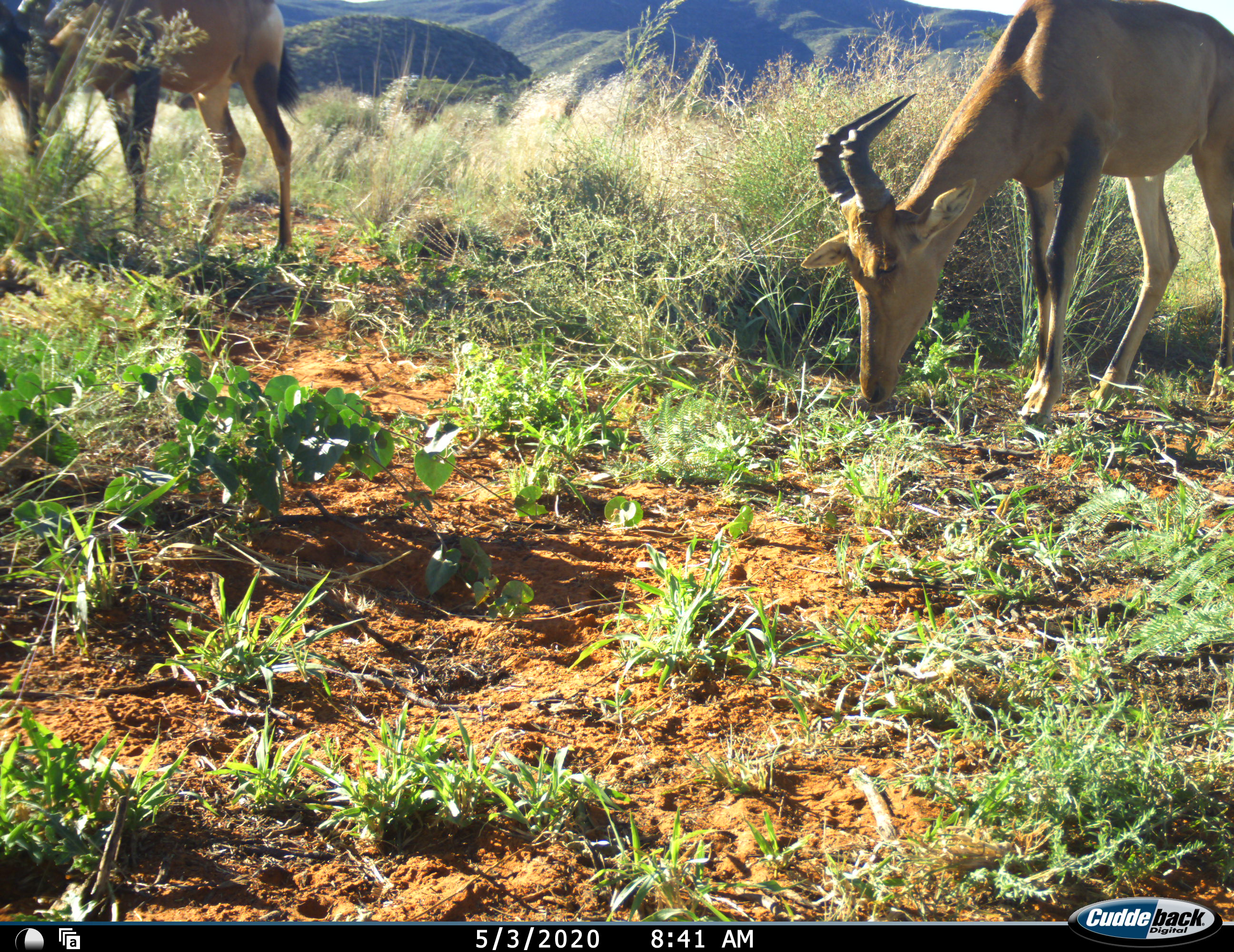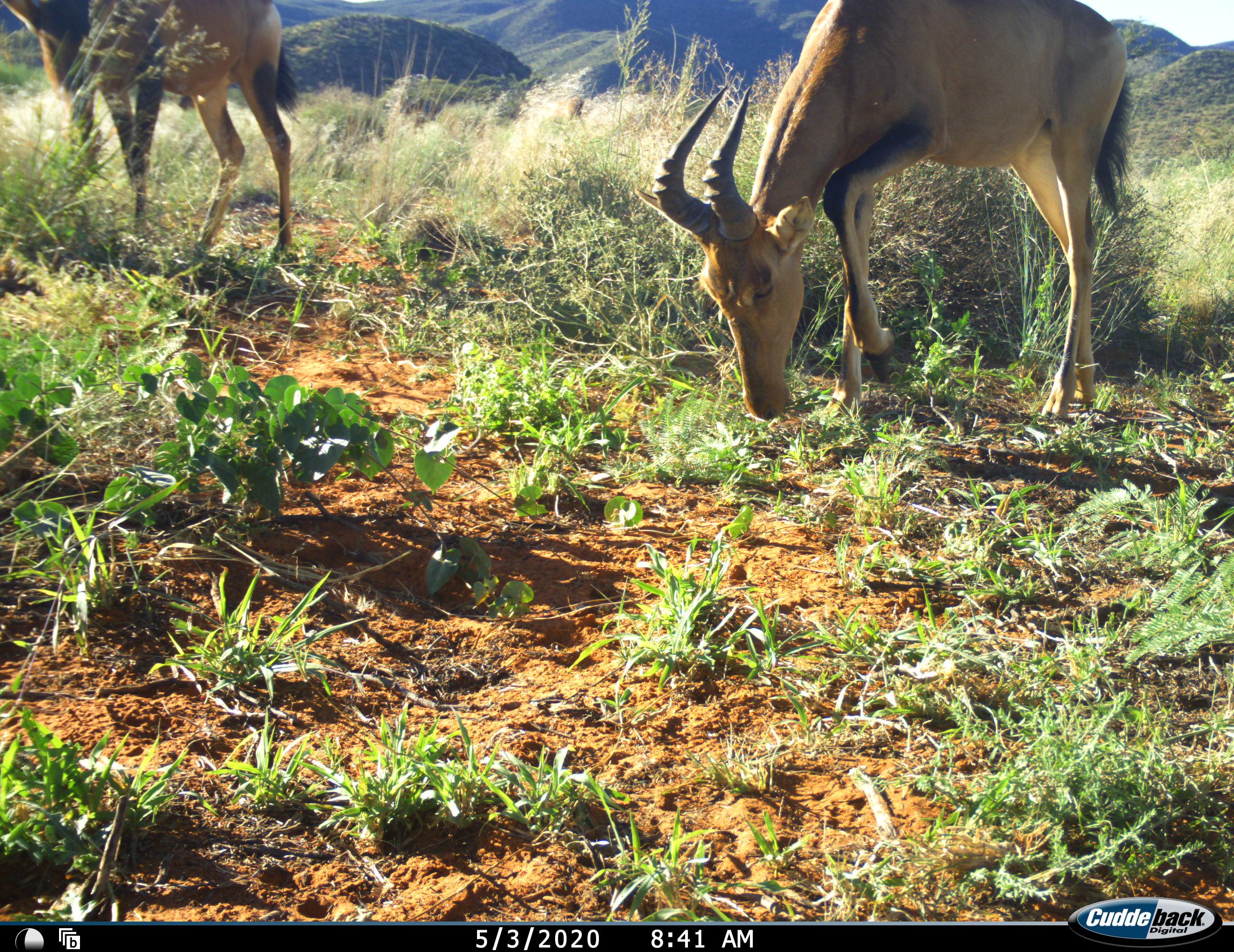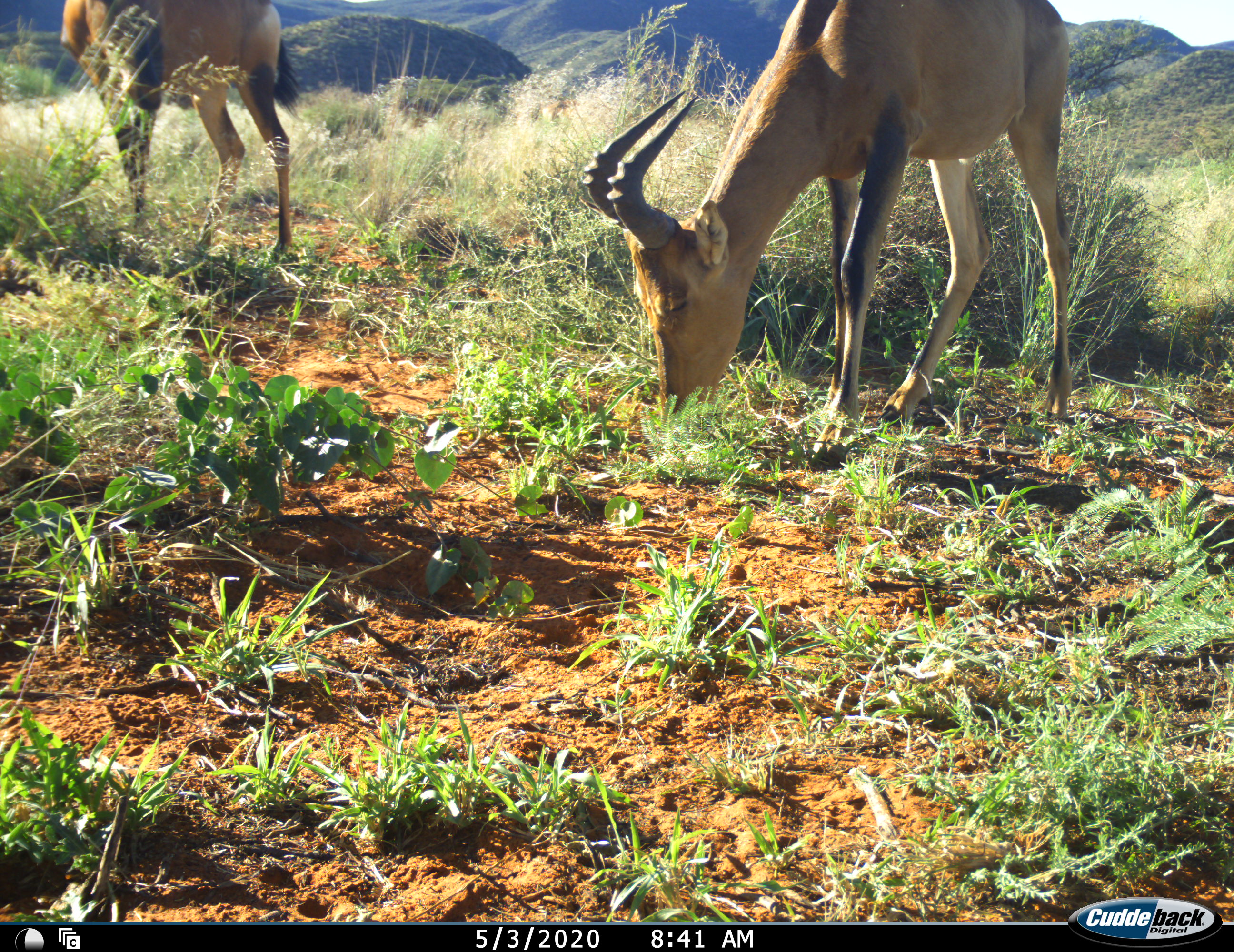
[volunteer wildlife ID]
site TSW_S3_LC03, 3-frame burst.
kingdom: Animalia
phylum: Chordata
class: Mammalia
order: Artiodactyla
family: Bovidae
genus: Alcelaphus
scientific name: Alcelaphus buselaphus caama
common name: red hartebeest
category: hartebeestred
Hartebeestred (red hartebeest) (Alcelaphus buselaphus caama), count 2. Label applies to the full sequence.